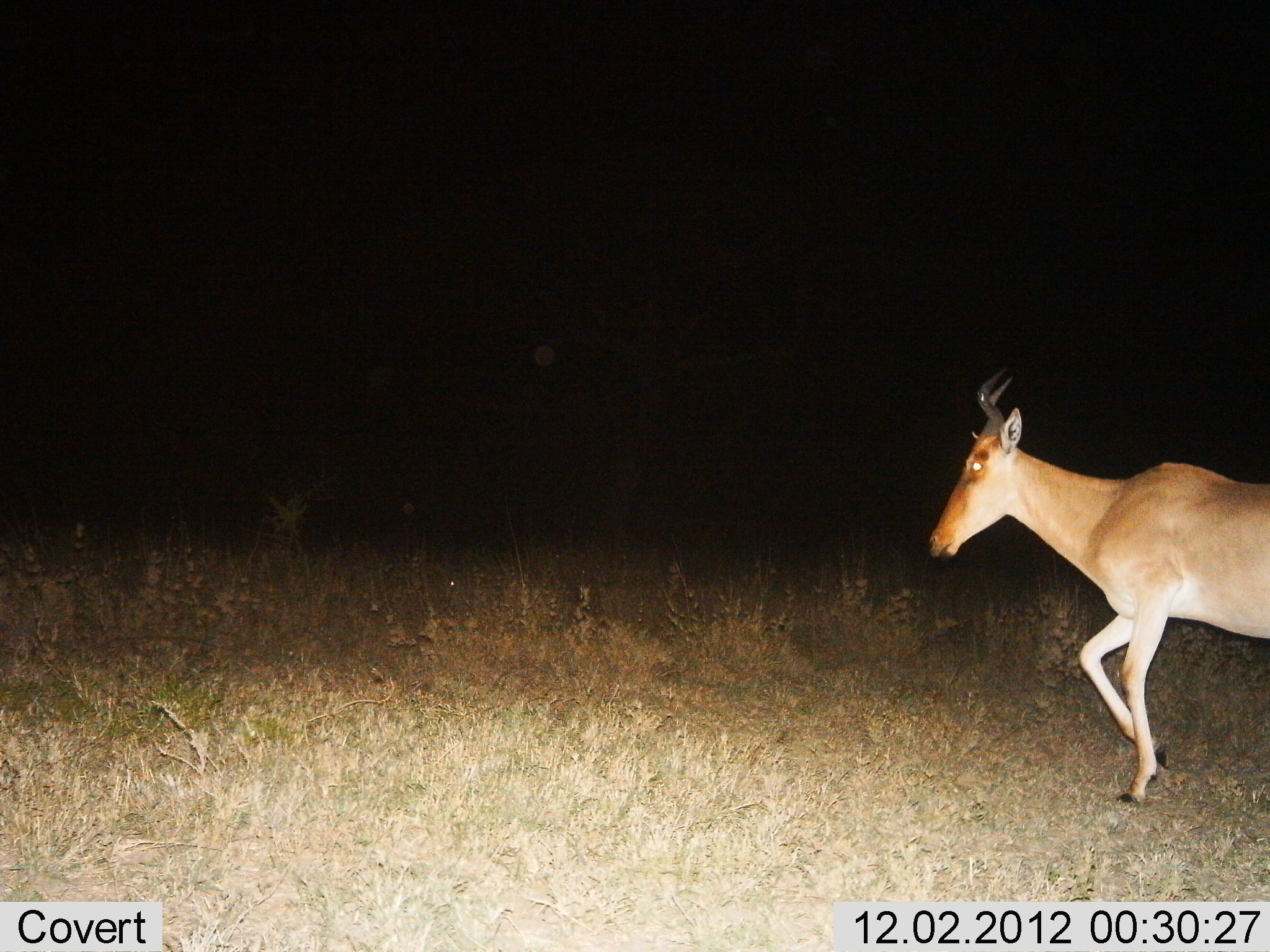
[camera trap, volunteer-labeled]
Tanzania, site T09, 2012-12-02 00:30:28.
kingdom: Animalia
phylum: Chordata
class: Mammalia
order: Artiodactyla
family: Bovidae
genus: Alcelaphus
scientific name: Alcelaphus buselaphus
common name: hartebeest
Hartebeest (Alcelaphus buselaphus), count 1. Behavior (volunteer vote fractions): standing 0%, resting 0%, moving 100%, interacting 0%. Young present (vote fraction): 0%. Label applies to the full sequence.